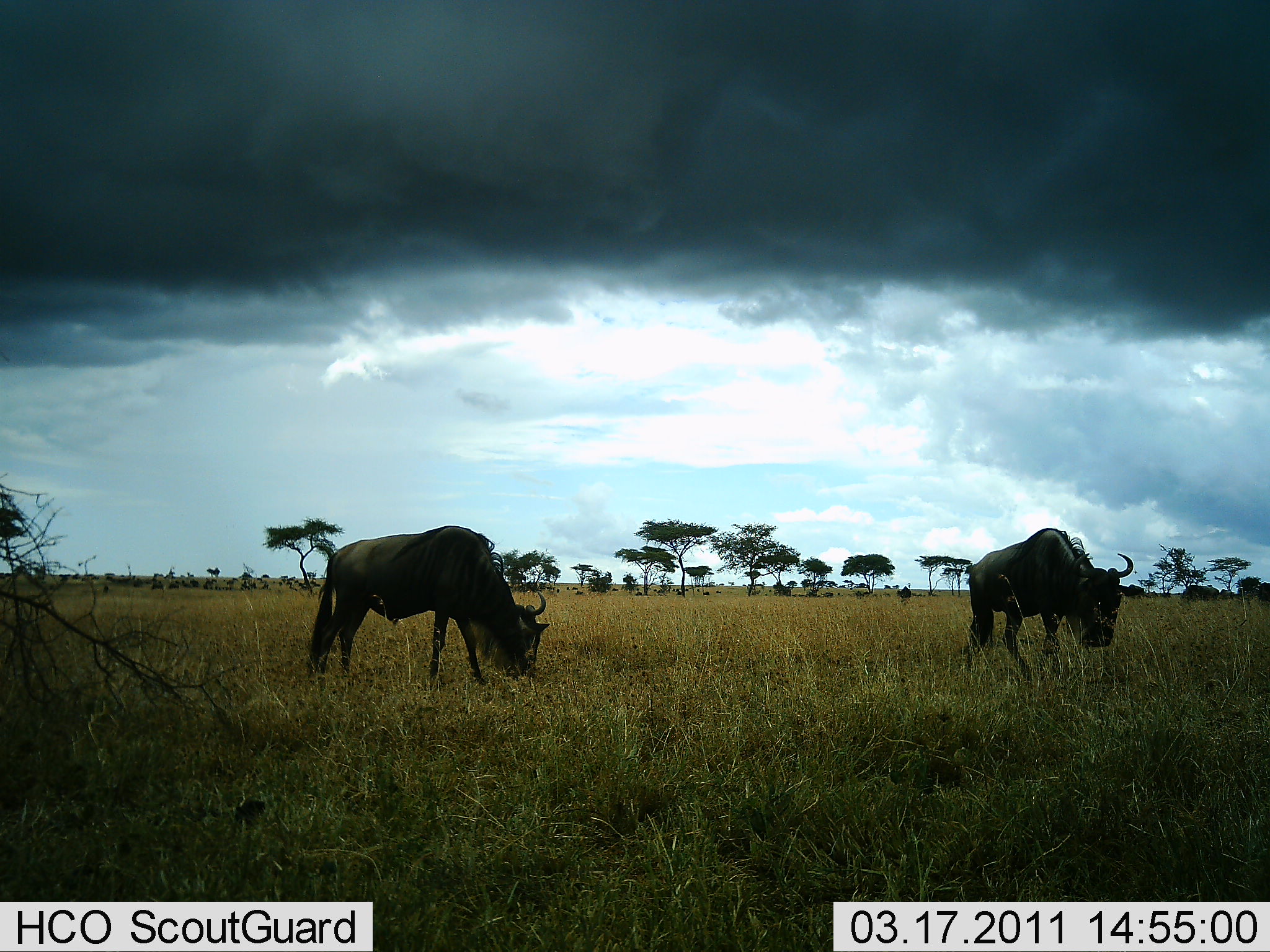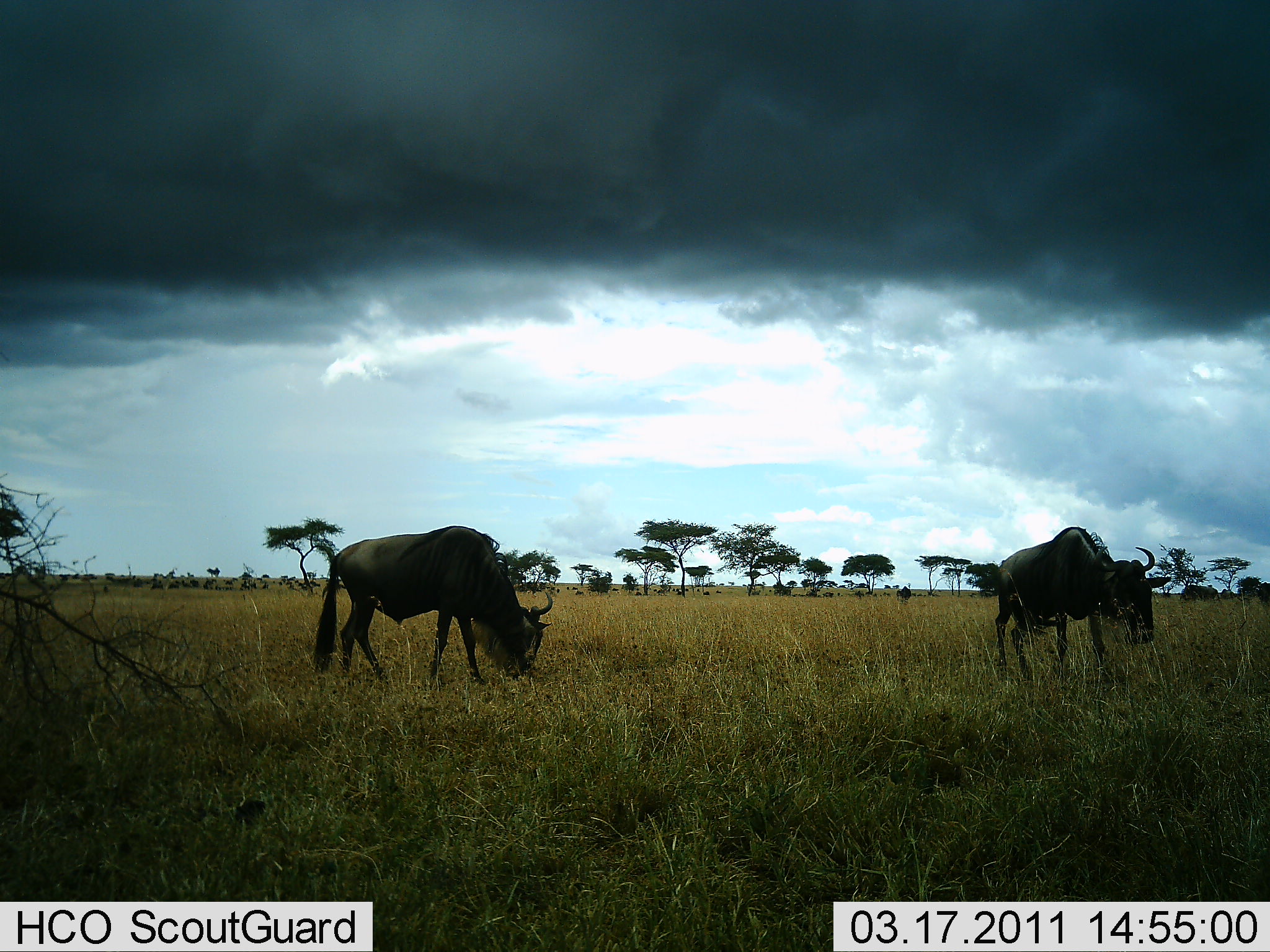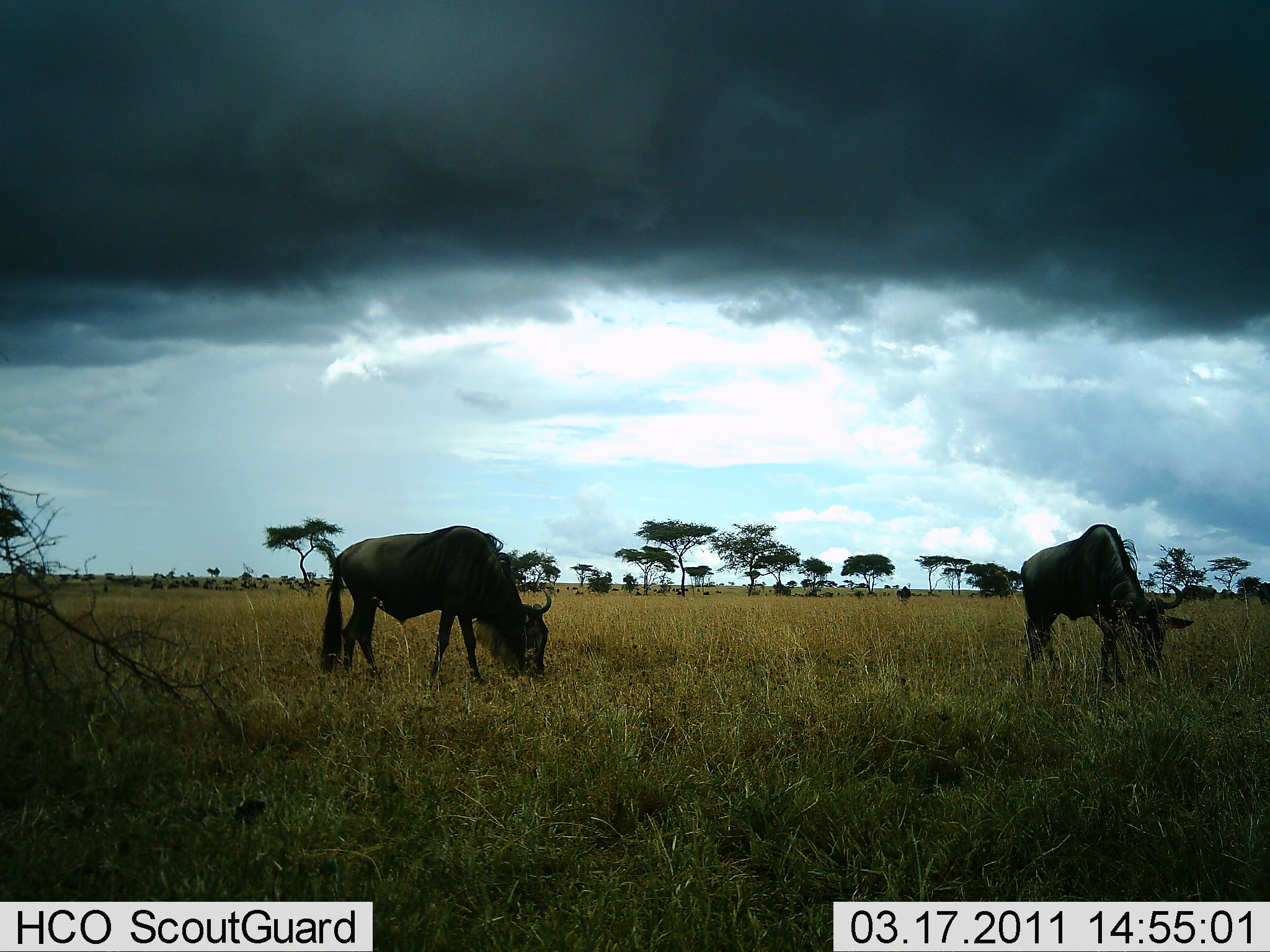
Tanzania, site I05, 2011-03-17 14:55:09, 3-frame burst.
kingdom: Animalia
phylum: Chordata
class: Mammalia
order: Artiodactyla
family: Bovidae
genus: Connochaetes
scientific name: Connochaetes taurinus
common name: blue wildebeest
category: wildebeest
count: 2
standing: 40%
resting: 0%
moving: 30%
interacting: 0%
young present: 0%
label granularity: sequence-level